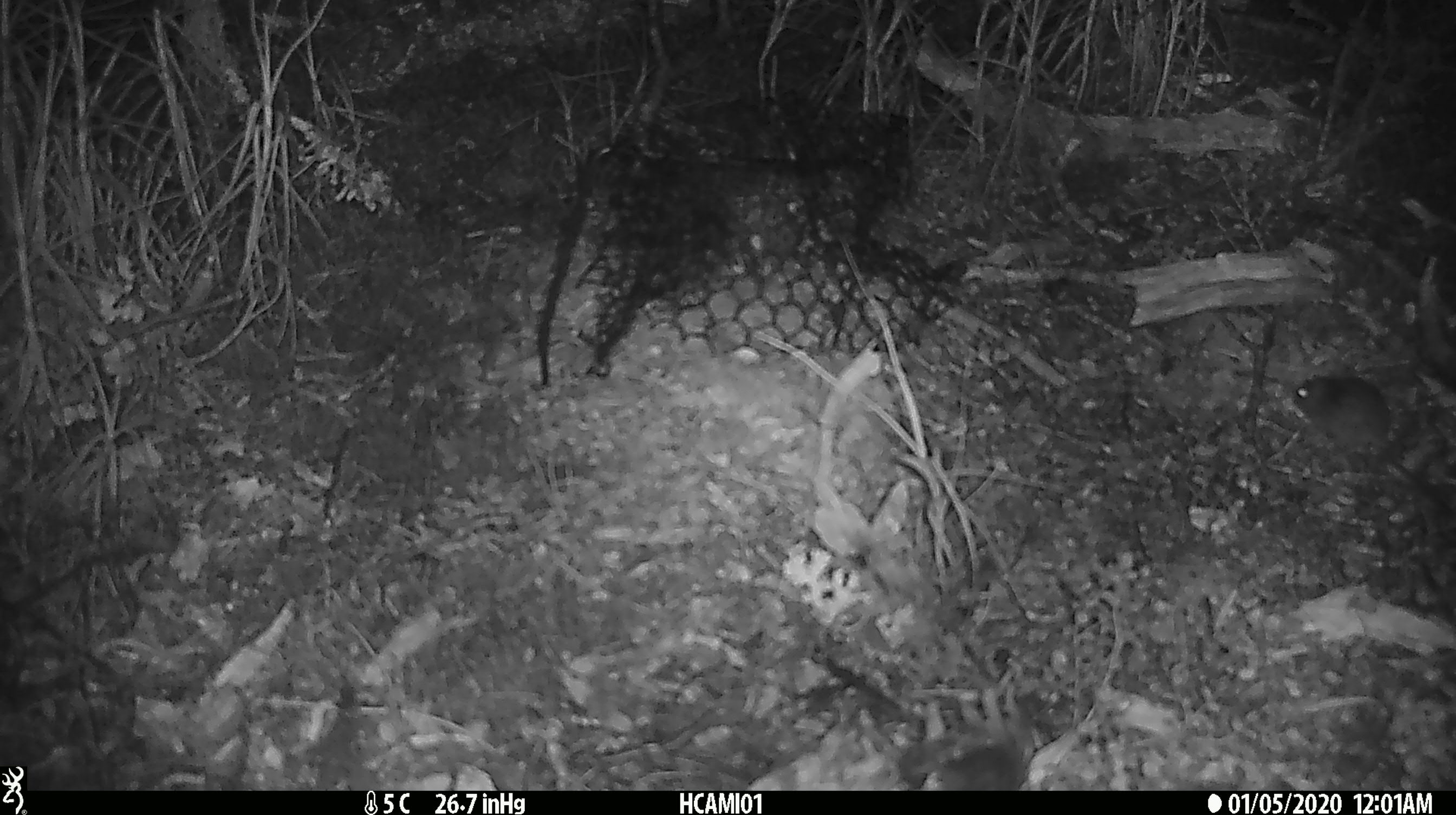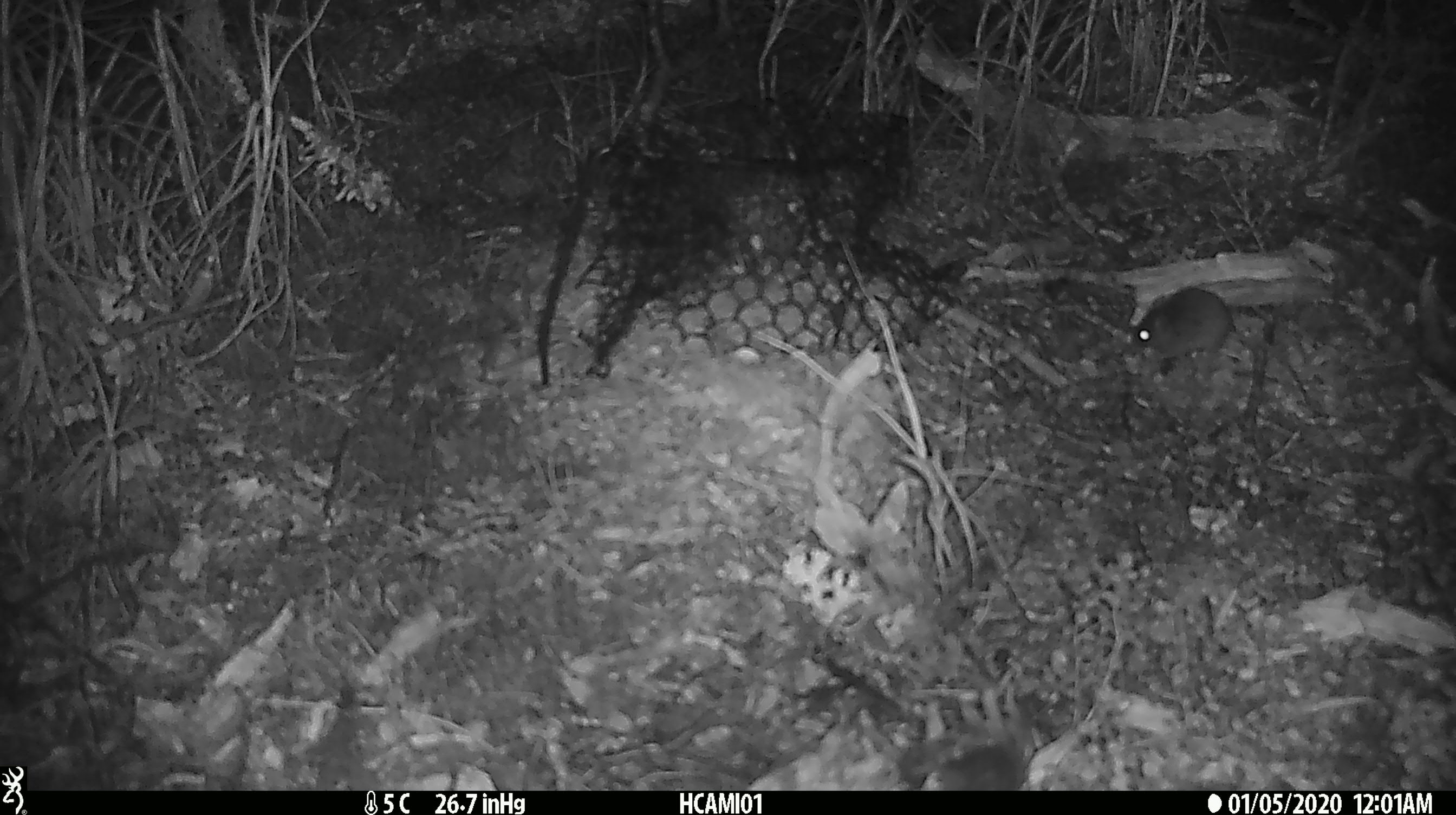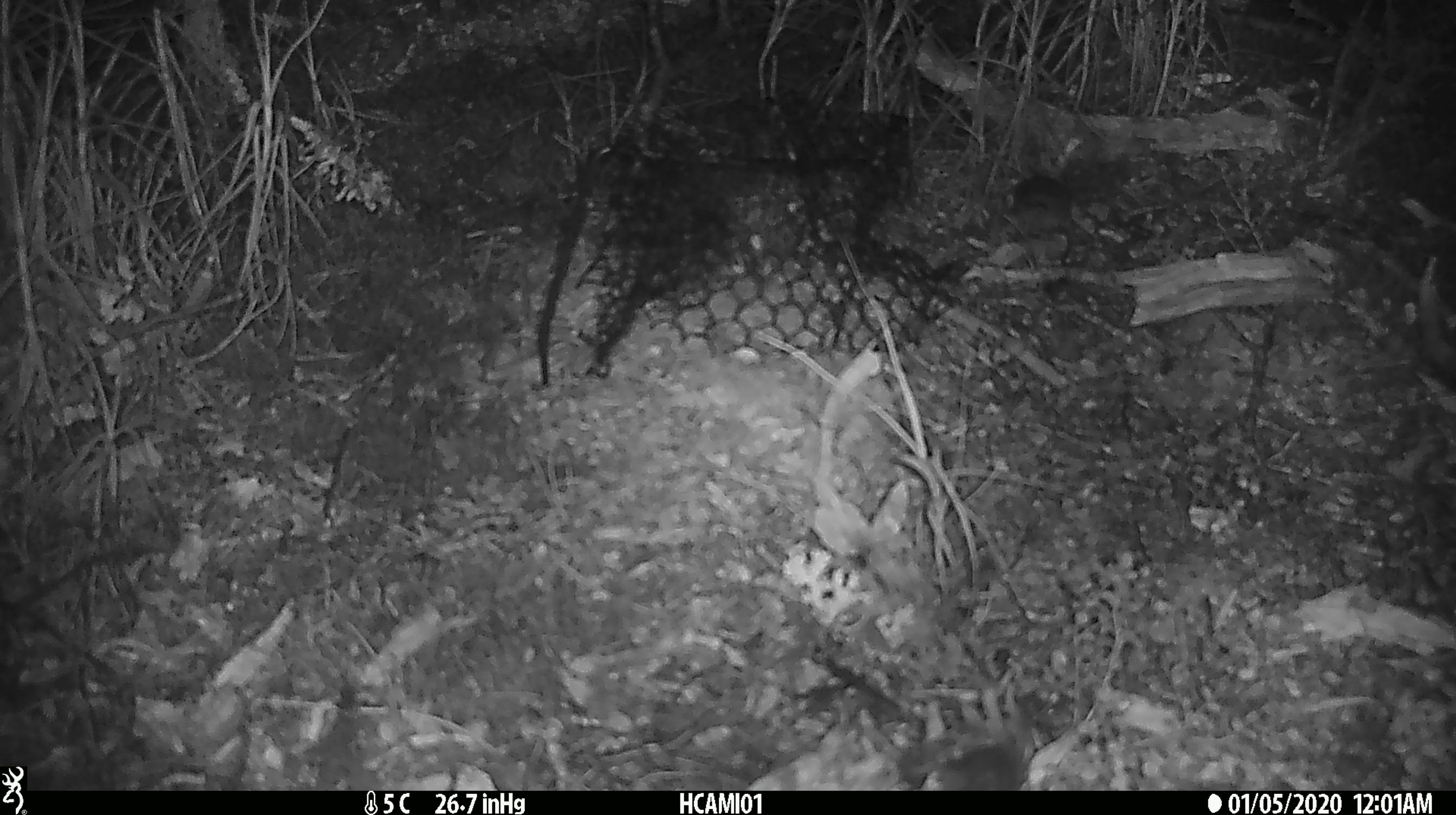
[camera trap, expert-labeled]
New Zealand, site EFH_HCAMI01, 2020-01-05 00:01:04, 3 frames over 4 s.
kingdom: Animalia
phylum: Chordata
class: Mammalia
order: Rodentia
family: Muridae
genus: Mus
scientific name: Mus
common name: mouse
Mouse (Mus).